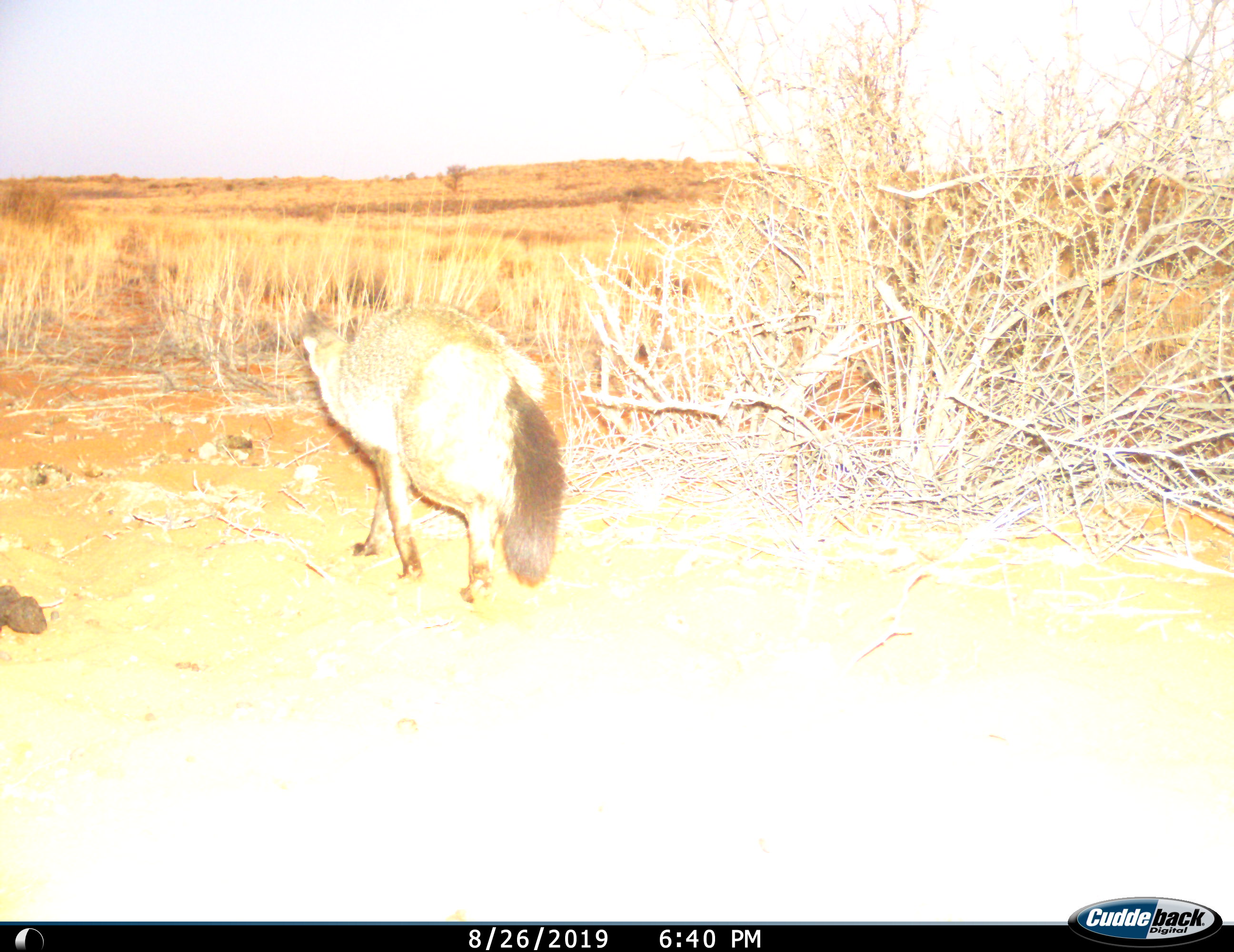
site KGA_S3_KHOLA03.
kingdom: Animalia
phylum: Chordata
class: Mammalia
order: Carnivora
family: Canidae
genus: Otocyon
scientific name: Otocyon megalotis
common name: bat-eared fox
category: foxbateared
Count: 1.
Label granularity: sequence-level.